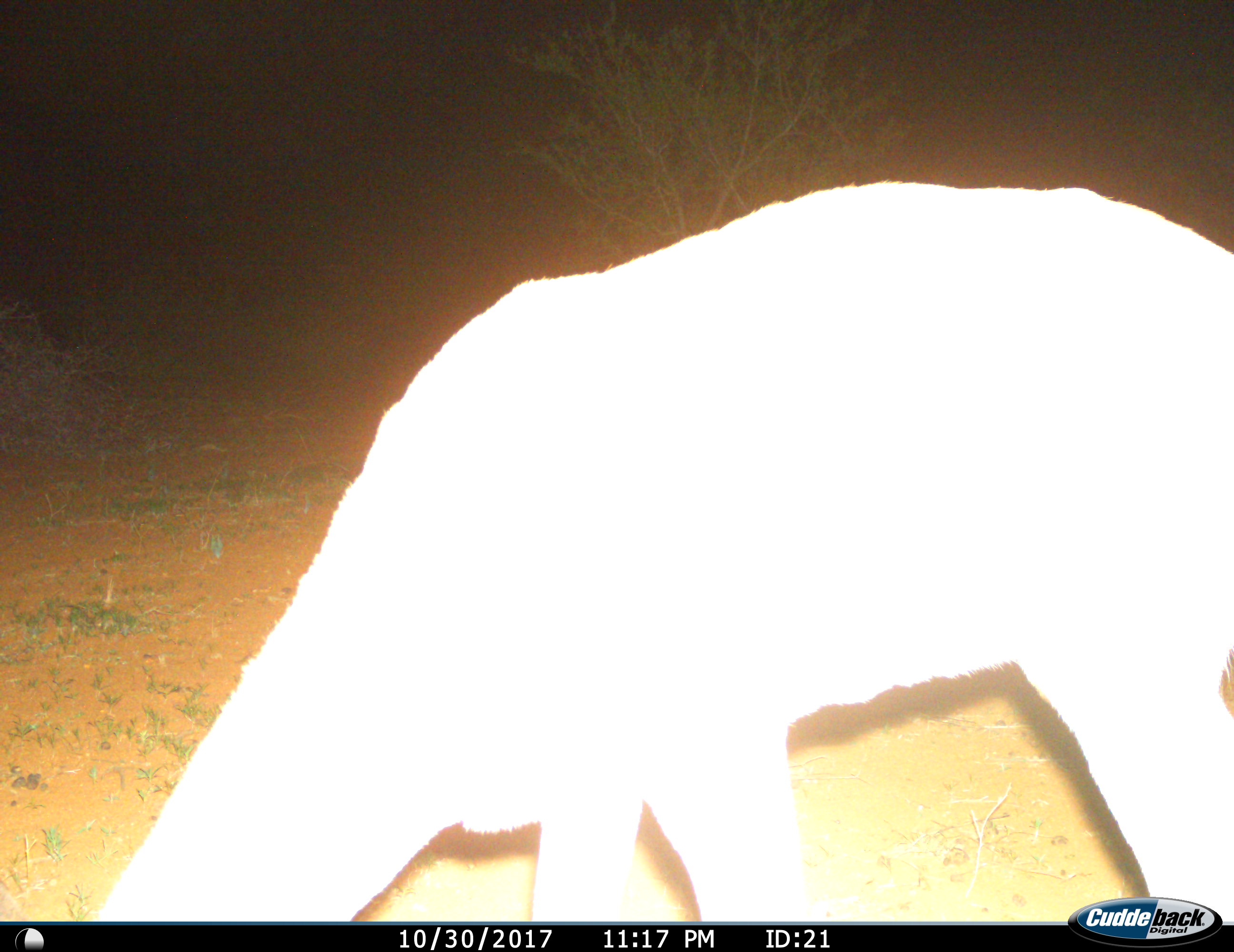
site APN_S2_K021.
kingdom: Animalia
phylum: Chordata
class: Mammalia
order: Artiodactyla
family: Bovidae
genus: Aepyceros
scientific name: Aepyceros melampus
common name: impala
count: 1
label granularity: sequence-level